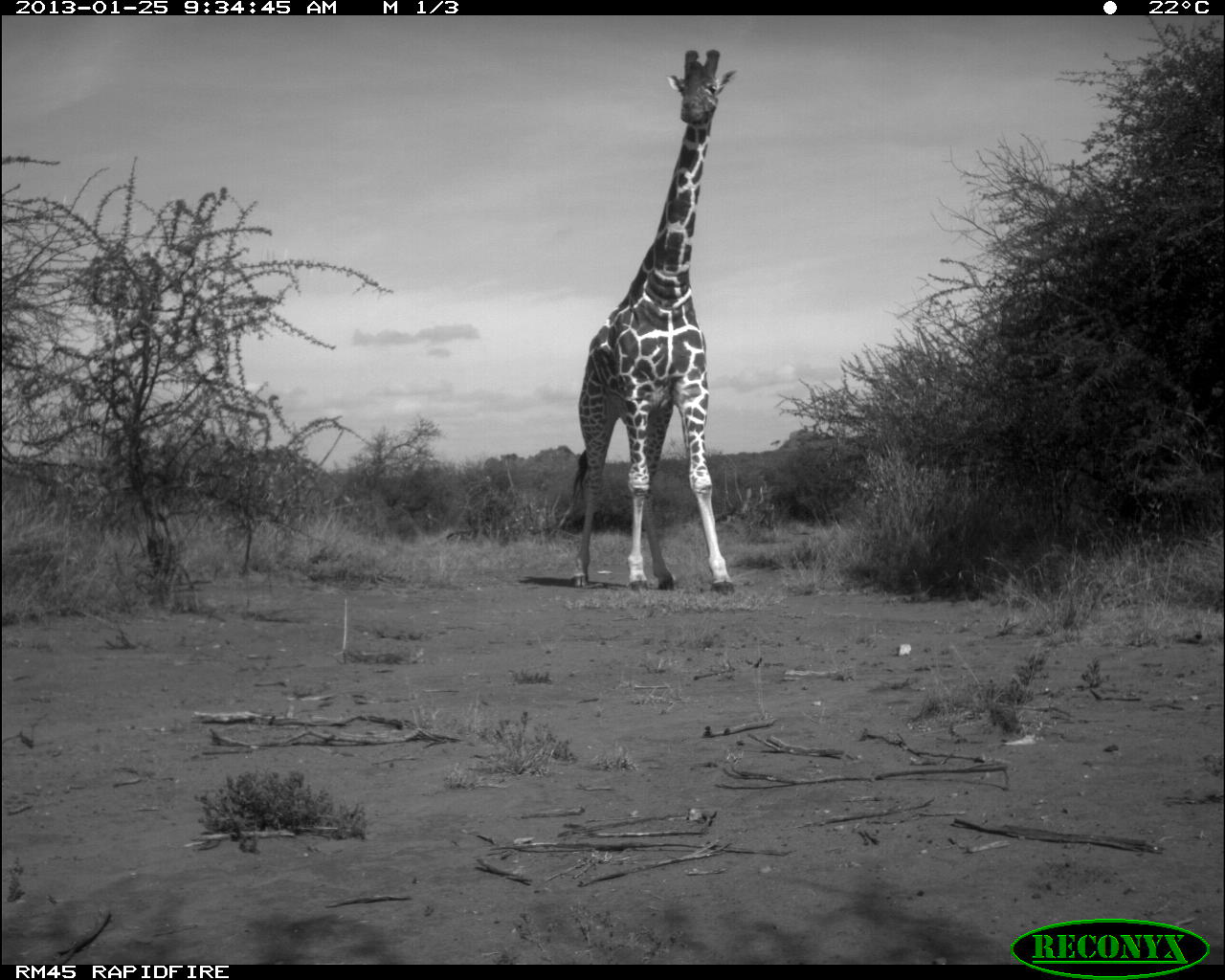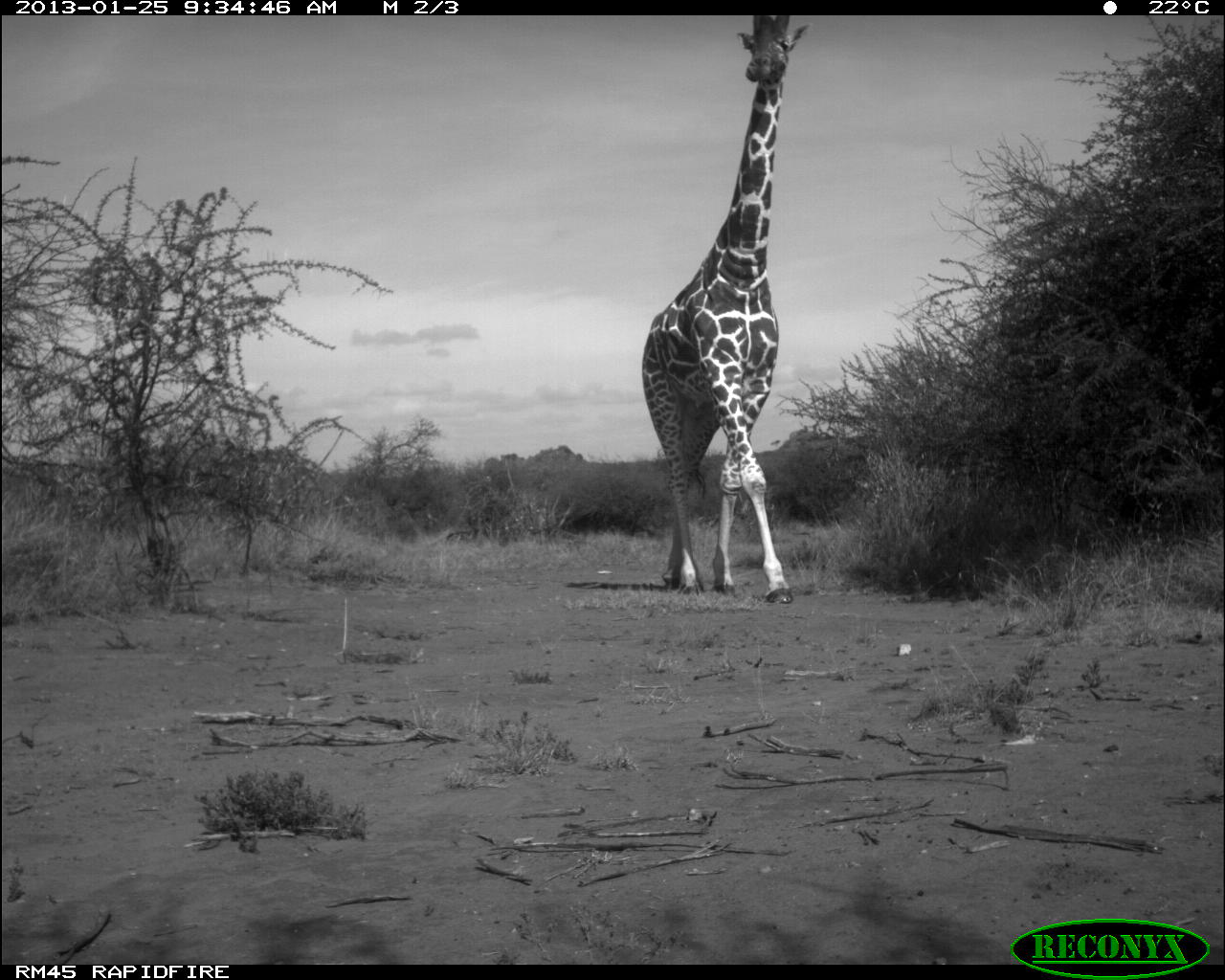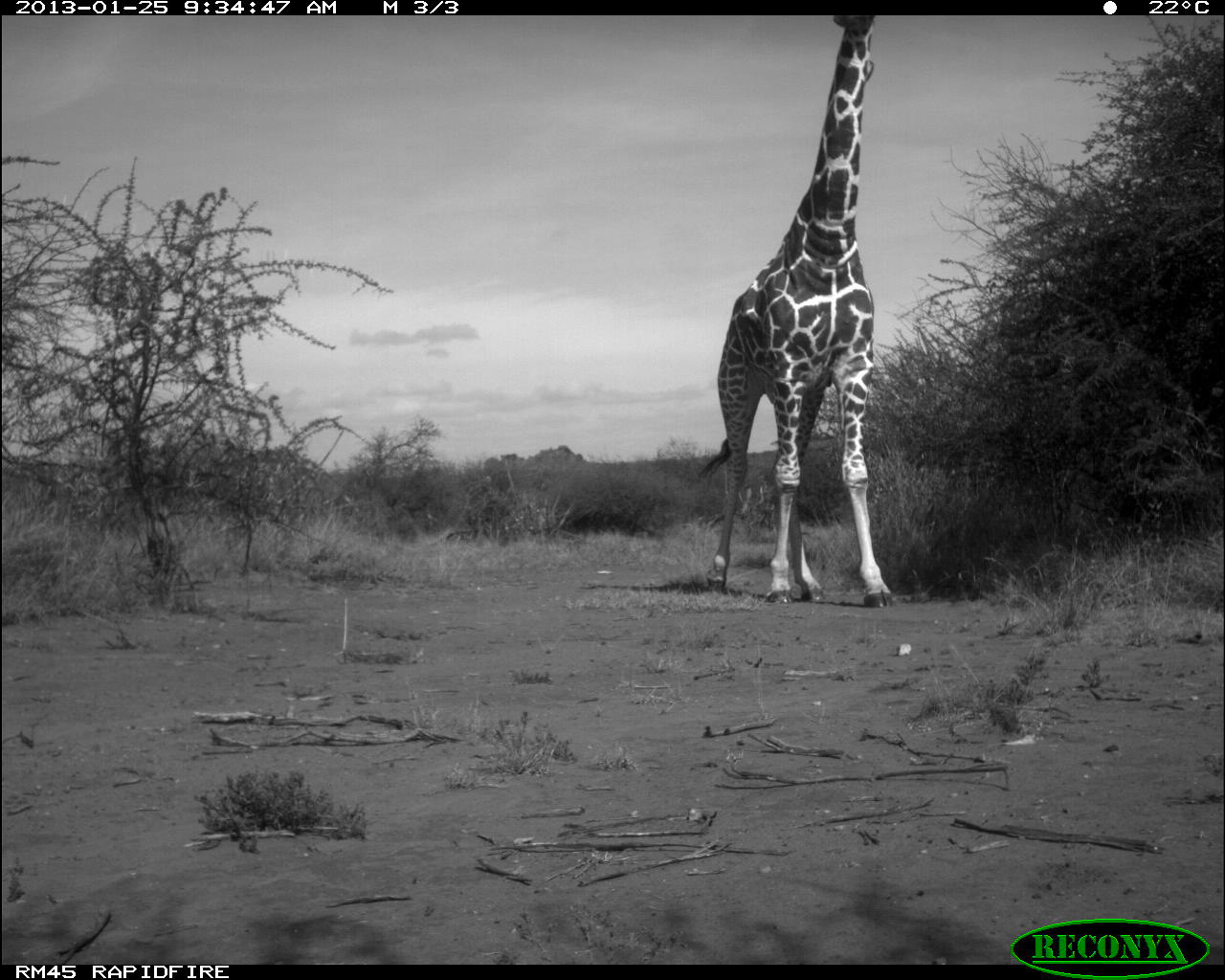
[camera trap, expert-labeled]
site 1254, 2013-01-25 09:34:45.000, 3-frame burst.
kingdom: Animalia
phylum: Chordata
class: Mammalia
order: Artiodactyla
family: Giraffidae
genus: Giraffa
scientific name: Giraffa camelopardalis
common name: giraffe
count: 1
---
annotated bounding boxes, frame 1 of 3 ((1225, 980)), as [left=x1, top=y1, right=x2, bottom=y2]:
giraffa camelopardalis: [left=571, top=49, right=737, bottom=598]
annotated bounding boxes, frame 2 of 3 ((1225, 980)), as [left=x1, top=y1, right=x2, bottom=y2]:
giraffa camelopardalis: [left=637, top=10, right=808, bottom=604]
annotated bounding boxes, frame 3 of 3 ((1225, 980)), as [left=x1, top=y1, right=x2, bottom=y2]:
giraffa camelopardalis: [left=700, top=8, right=894, bottom=610]